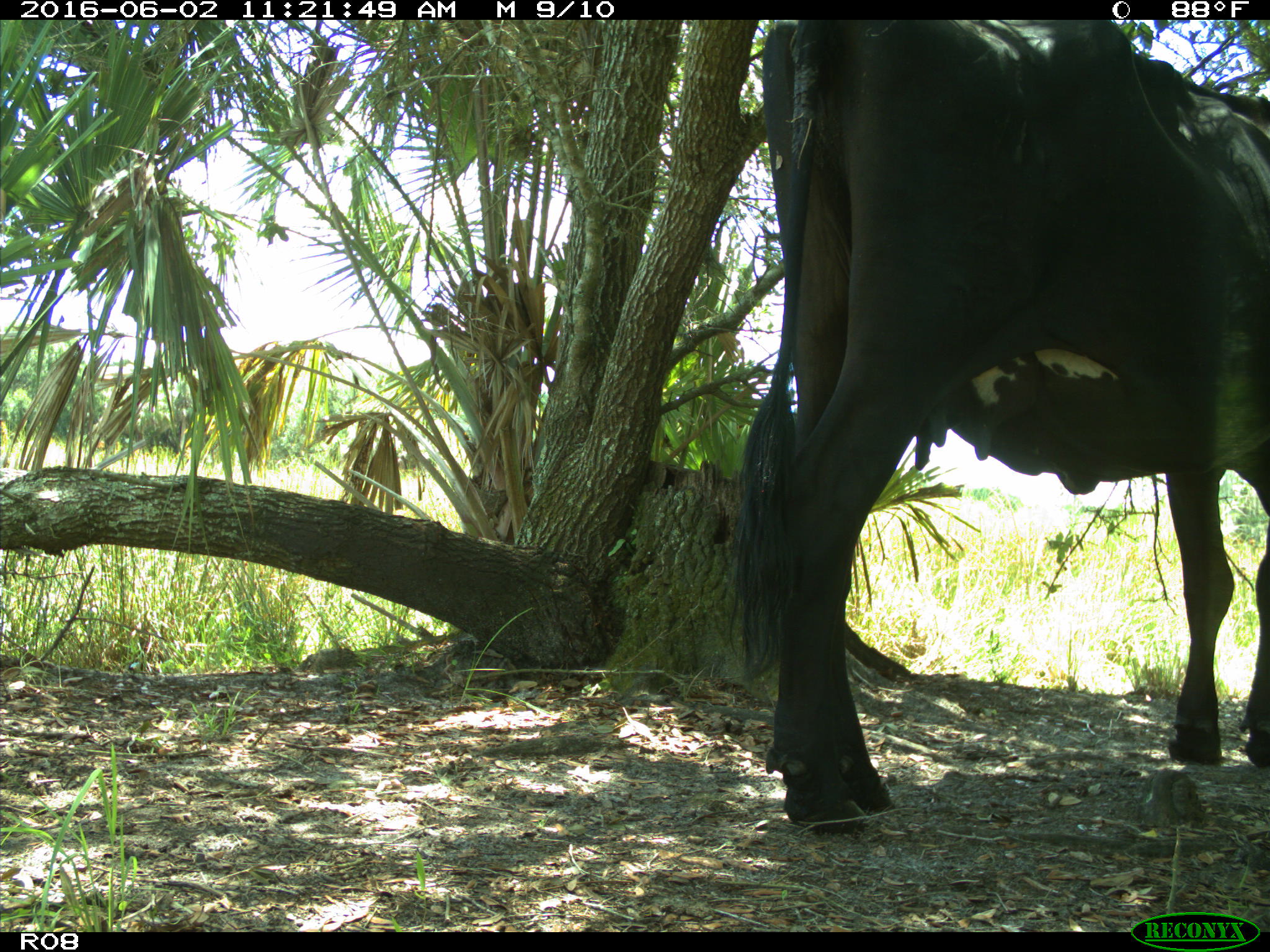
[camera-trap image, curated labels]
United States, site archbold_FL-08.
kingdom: Animalia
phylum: Chordata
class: Mammalia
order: Artiodactyla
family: Bovidae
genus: Bos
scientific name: Bos taurus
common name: domestic cow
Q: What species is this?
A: Bos taurus (domestic cow).